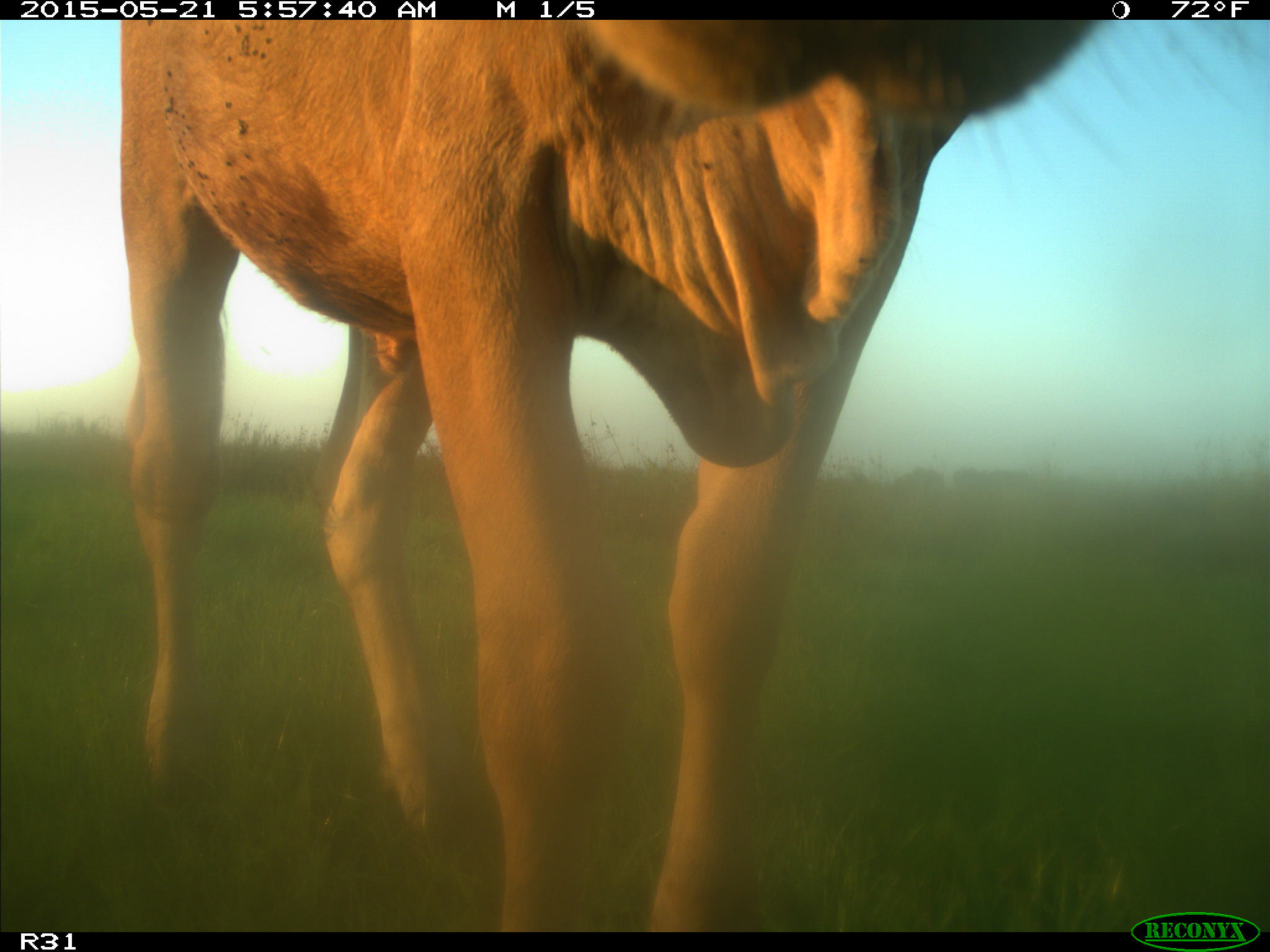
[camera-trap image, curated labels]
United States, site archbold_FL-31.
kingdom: Animalia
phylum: Chordata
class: Mammalia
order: Artiodactyla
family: Bovidae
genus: Bos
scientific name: Bos taurus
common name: domestic cow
Bos taurus (domestic cow).